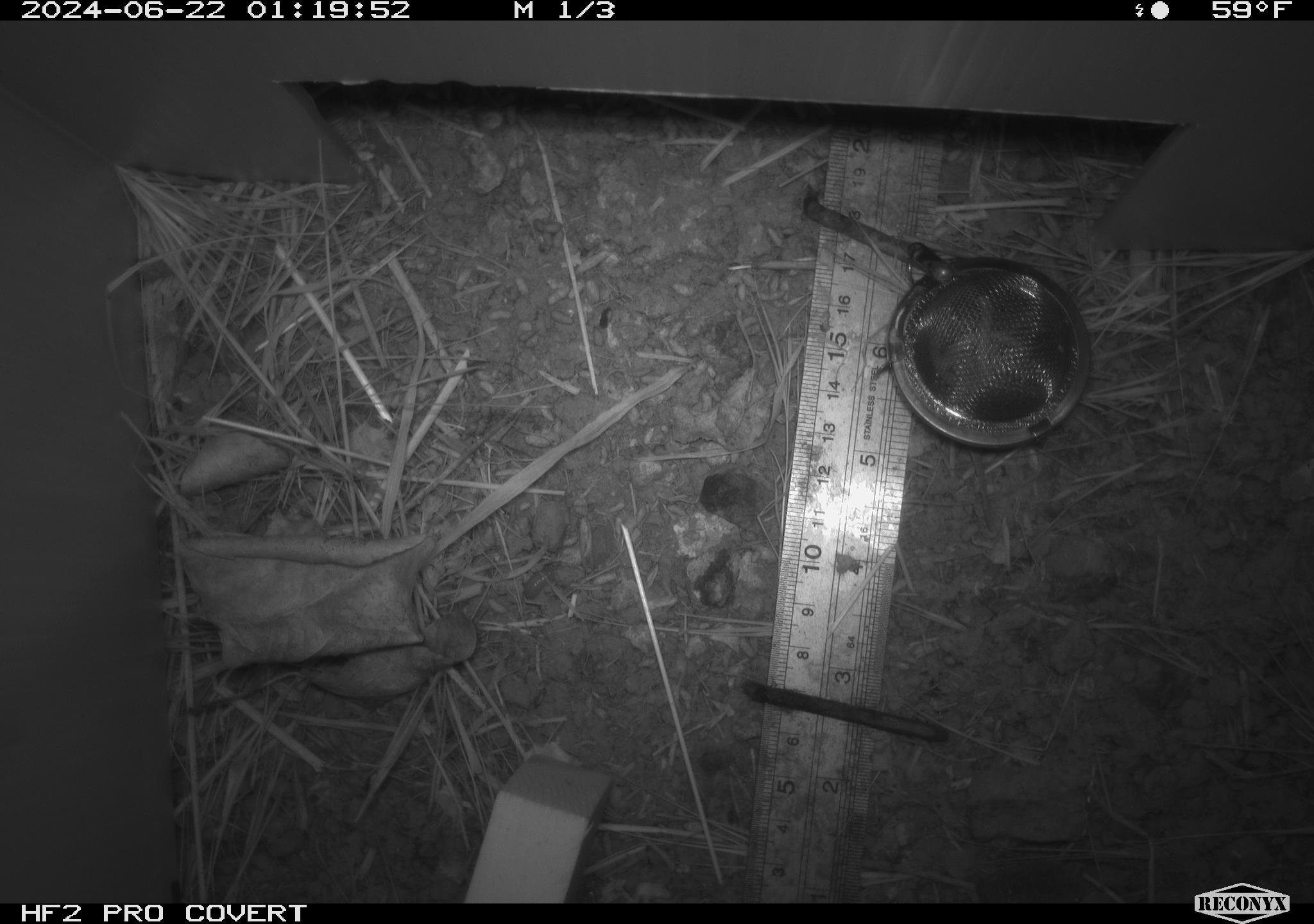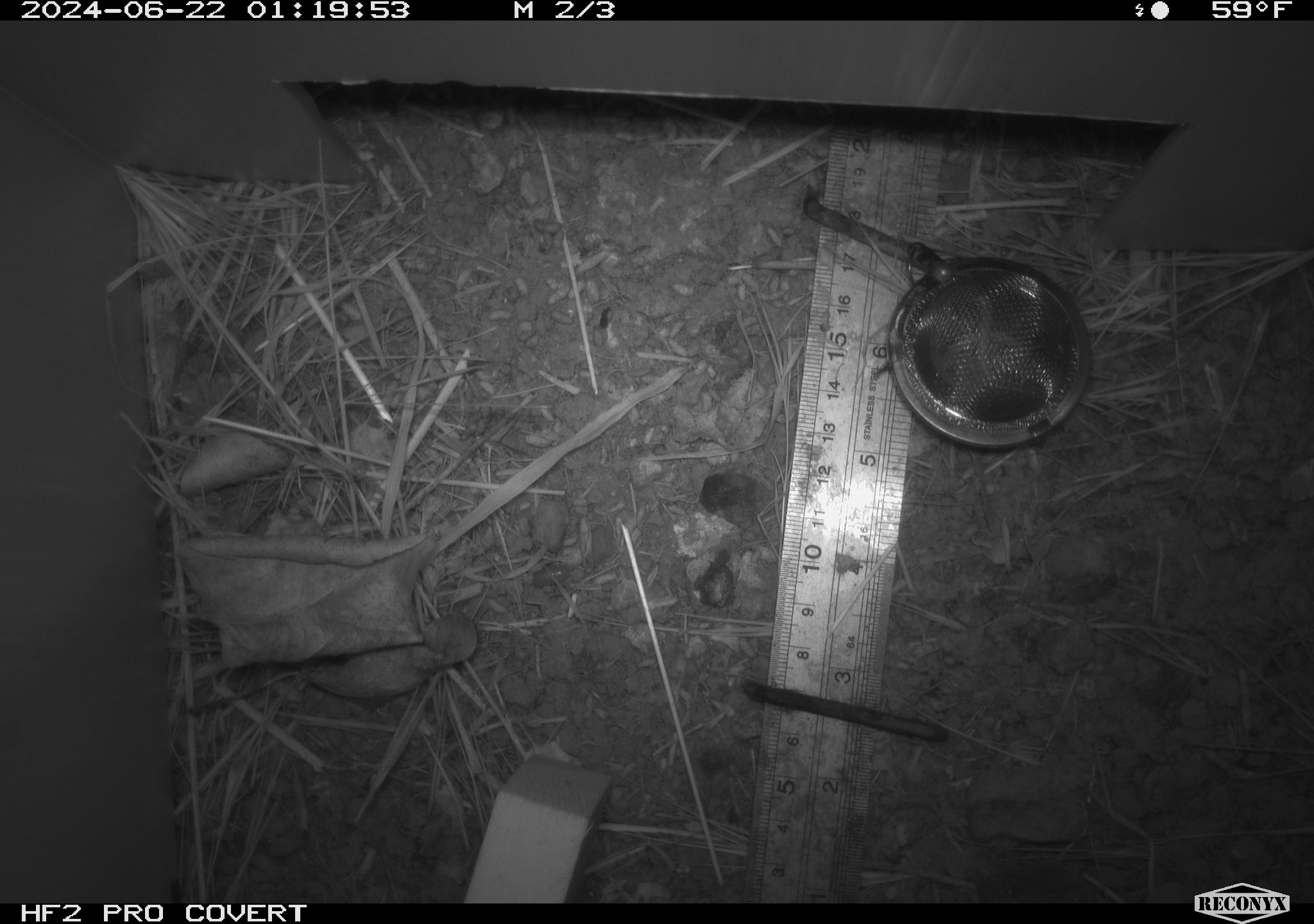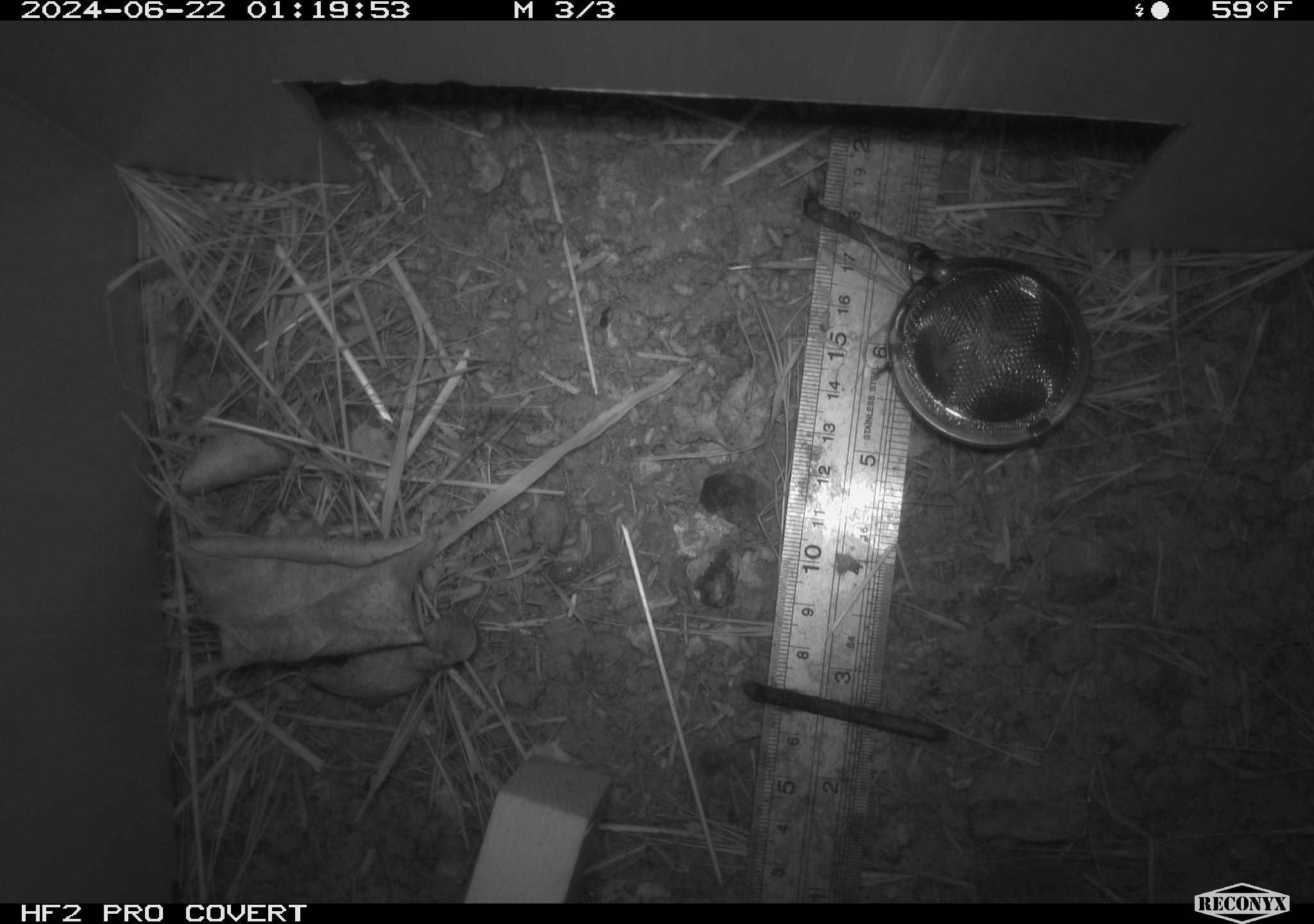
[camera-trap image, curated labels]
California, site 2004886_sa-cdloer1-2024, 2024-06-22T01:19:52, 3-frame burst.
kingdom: Animalia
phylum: Chordata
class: Mammalia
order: Rodentia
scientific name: Rodentia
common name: mouse species